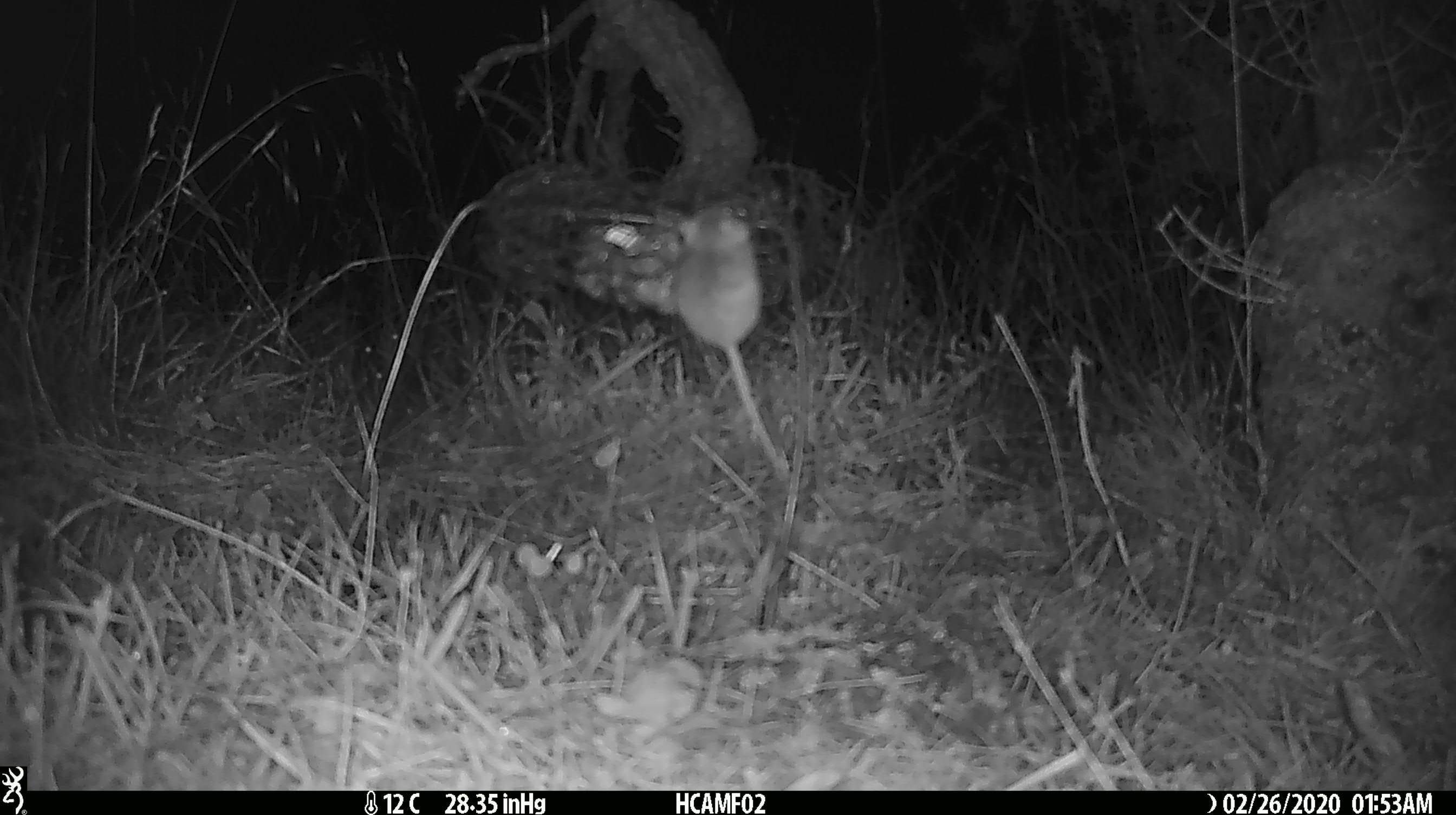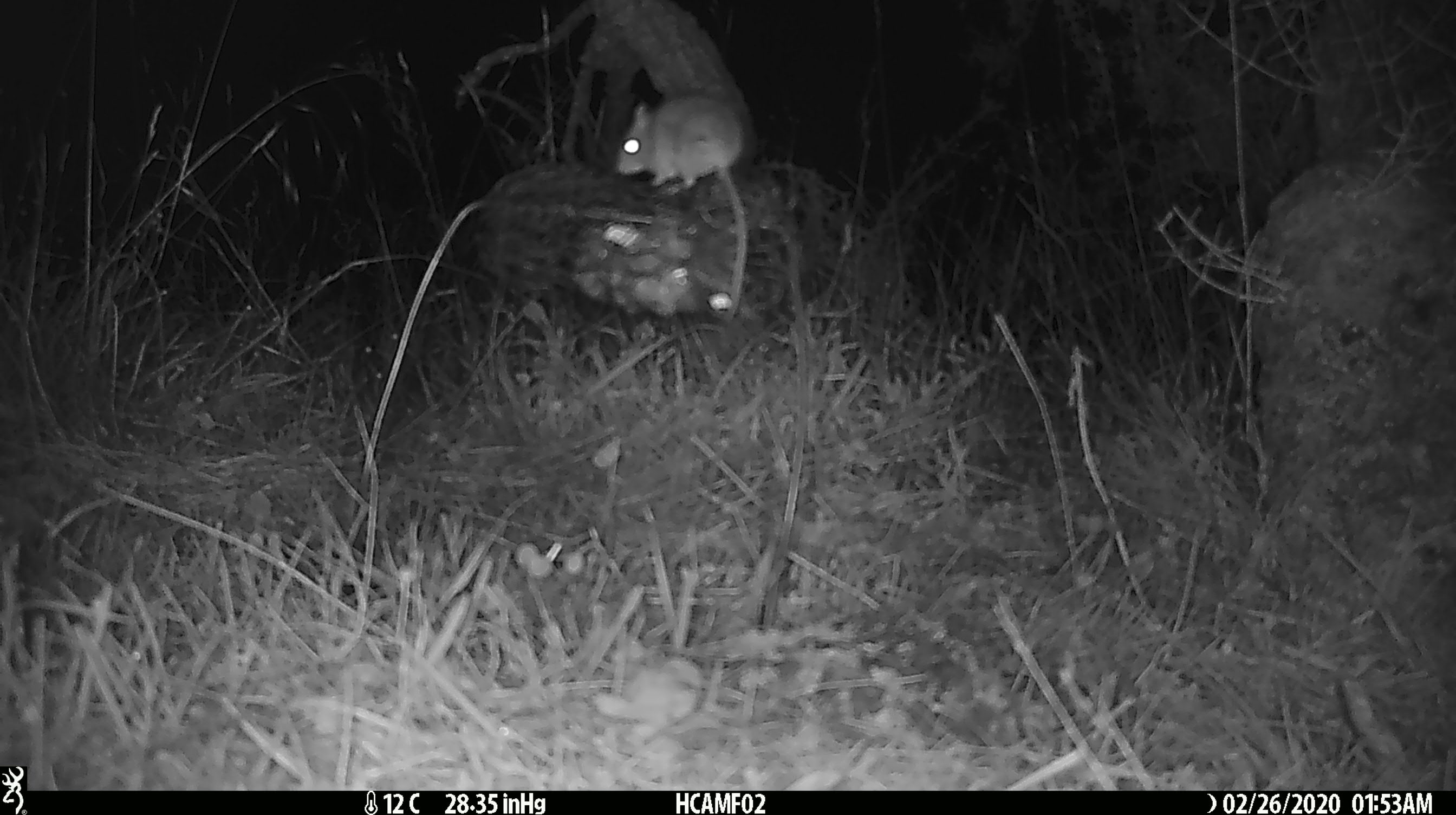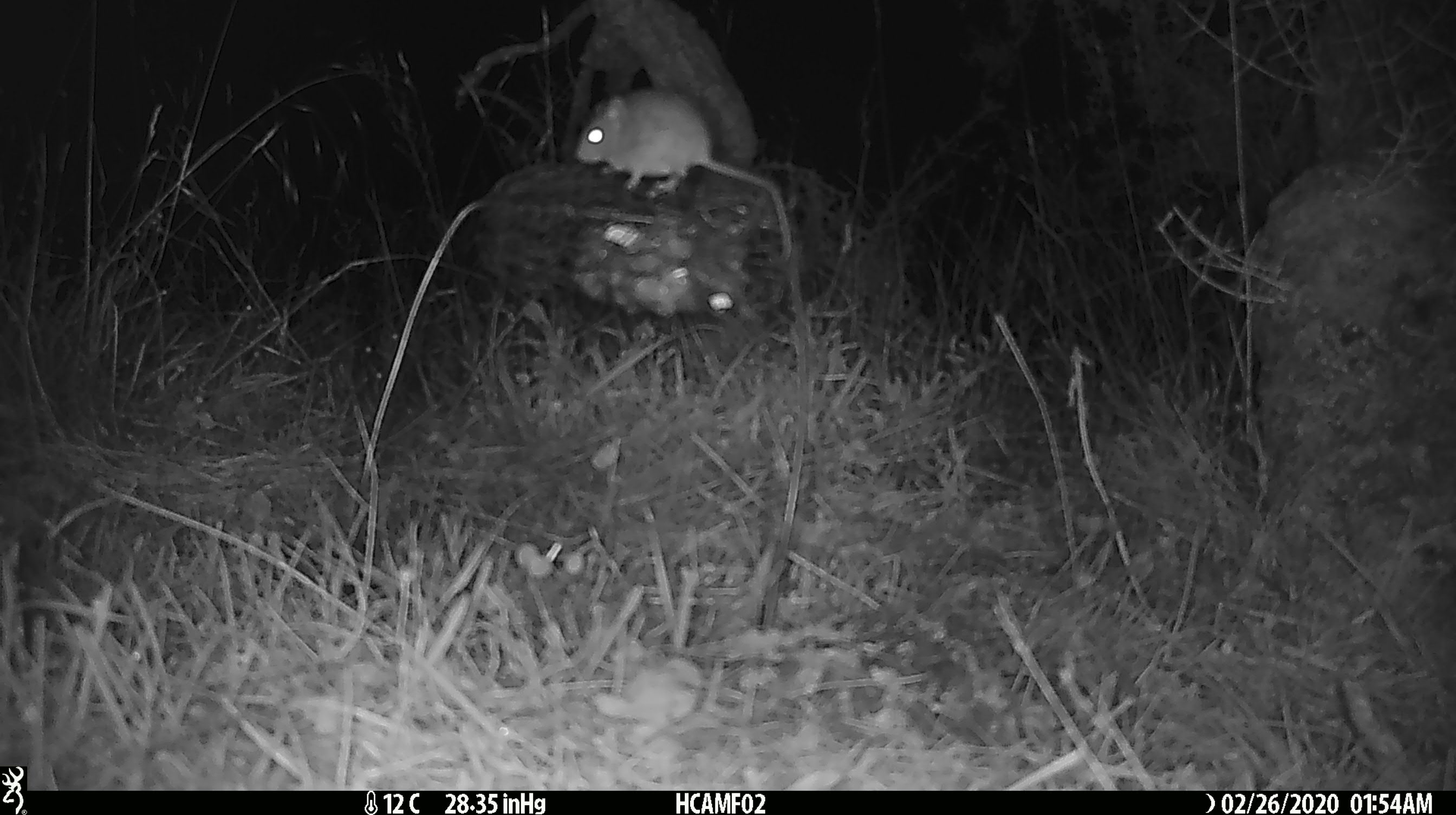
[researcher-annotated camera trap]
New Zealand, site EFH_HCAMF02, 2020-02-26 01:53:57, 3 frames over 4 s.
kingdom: Animalia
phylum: Chordata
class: Mammalia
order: Rodentia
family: Muridae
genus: Mus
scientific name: Mus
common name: mouse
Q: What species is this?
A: Mouse (Mus).